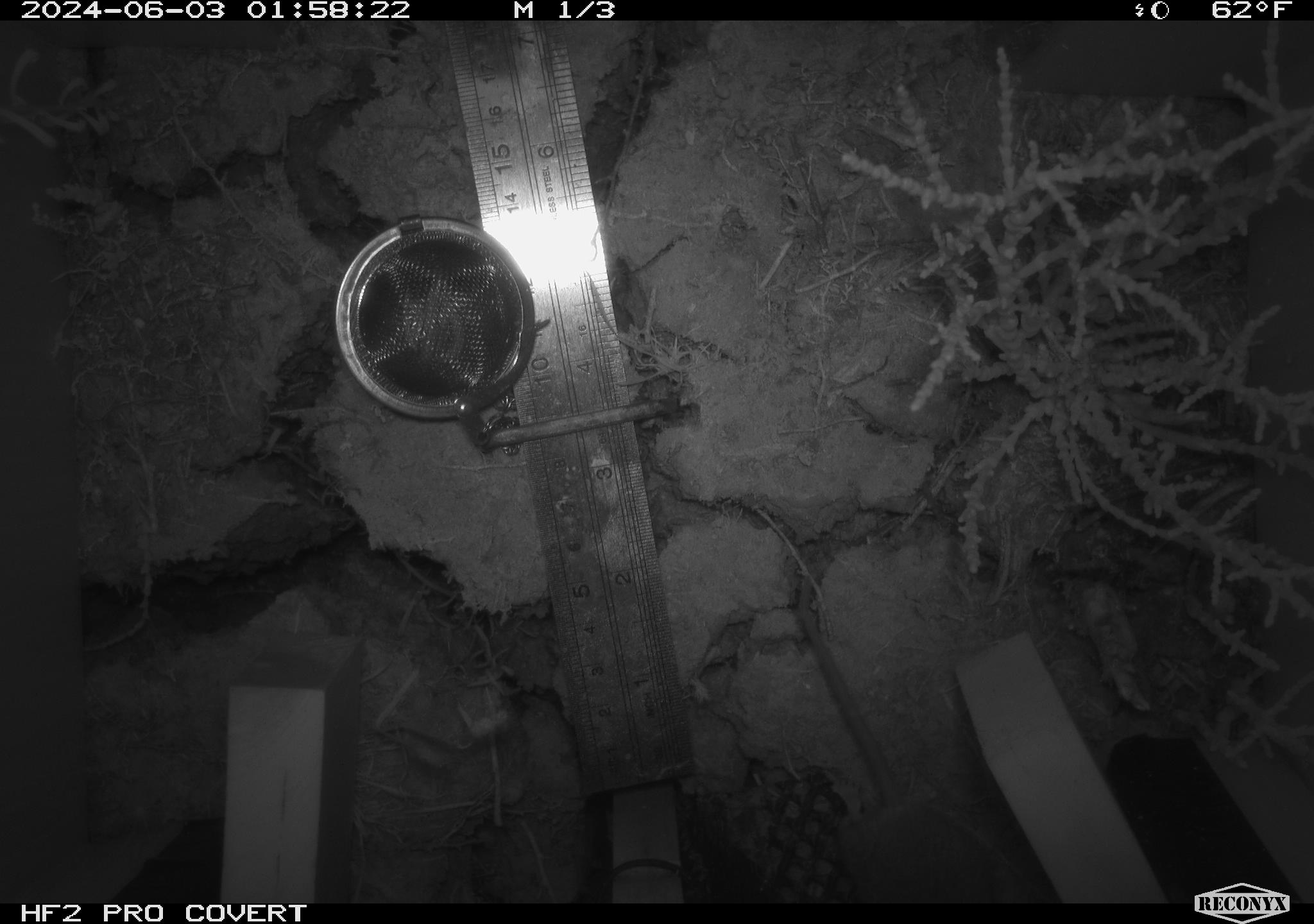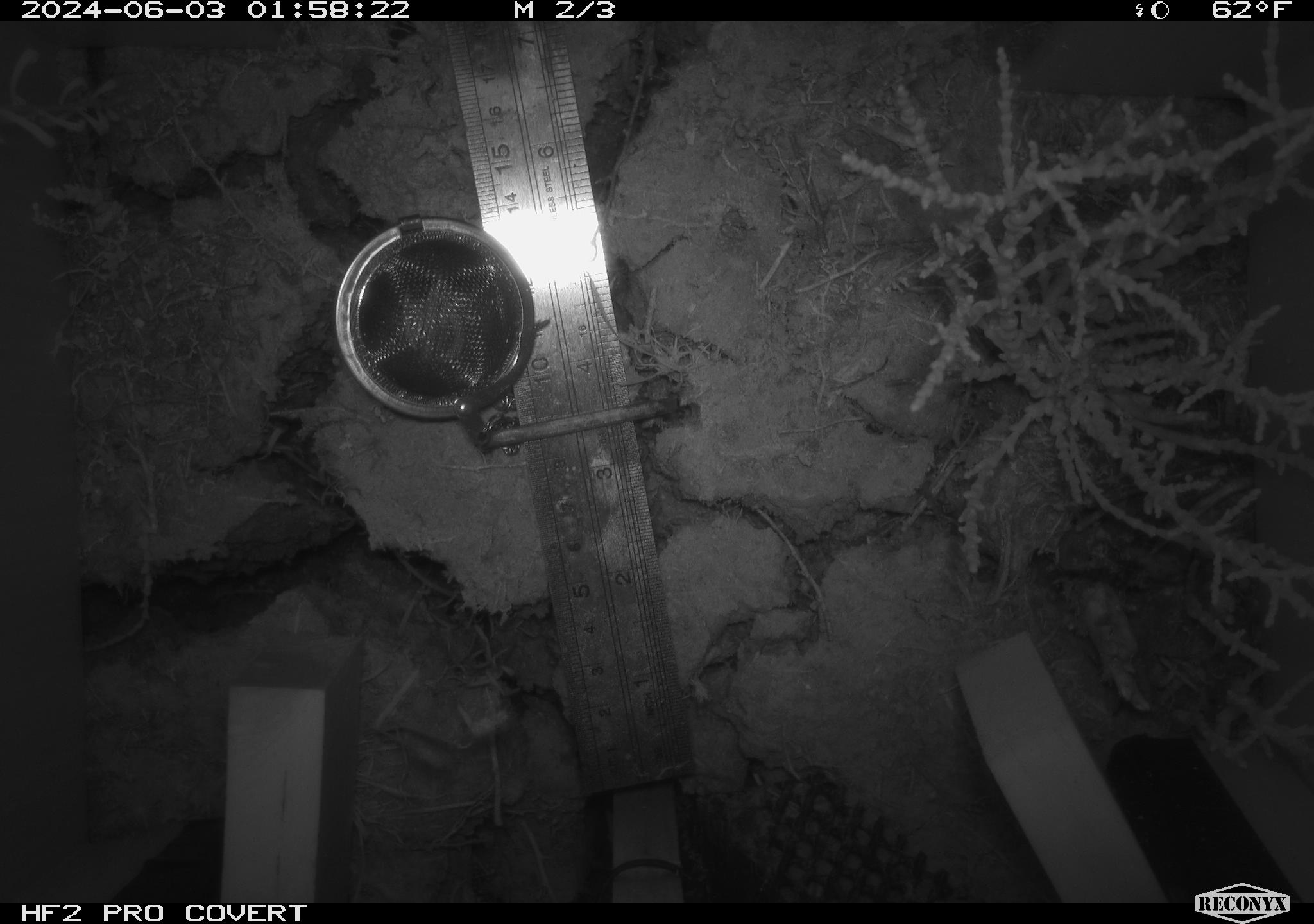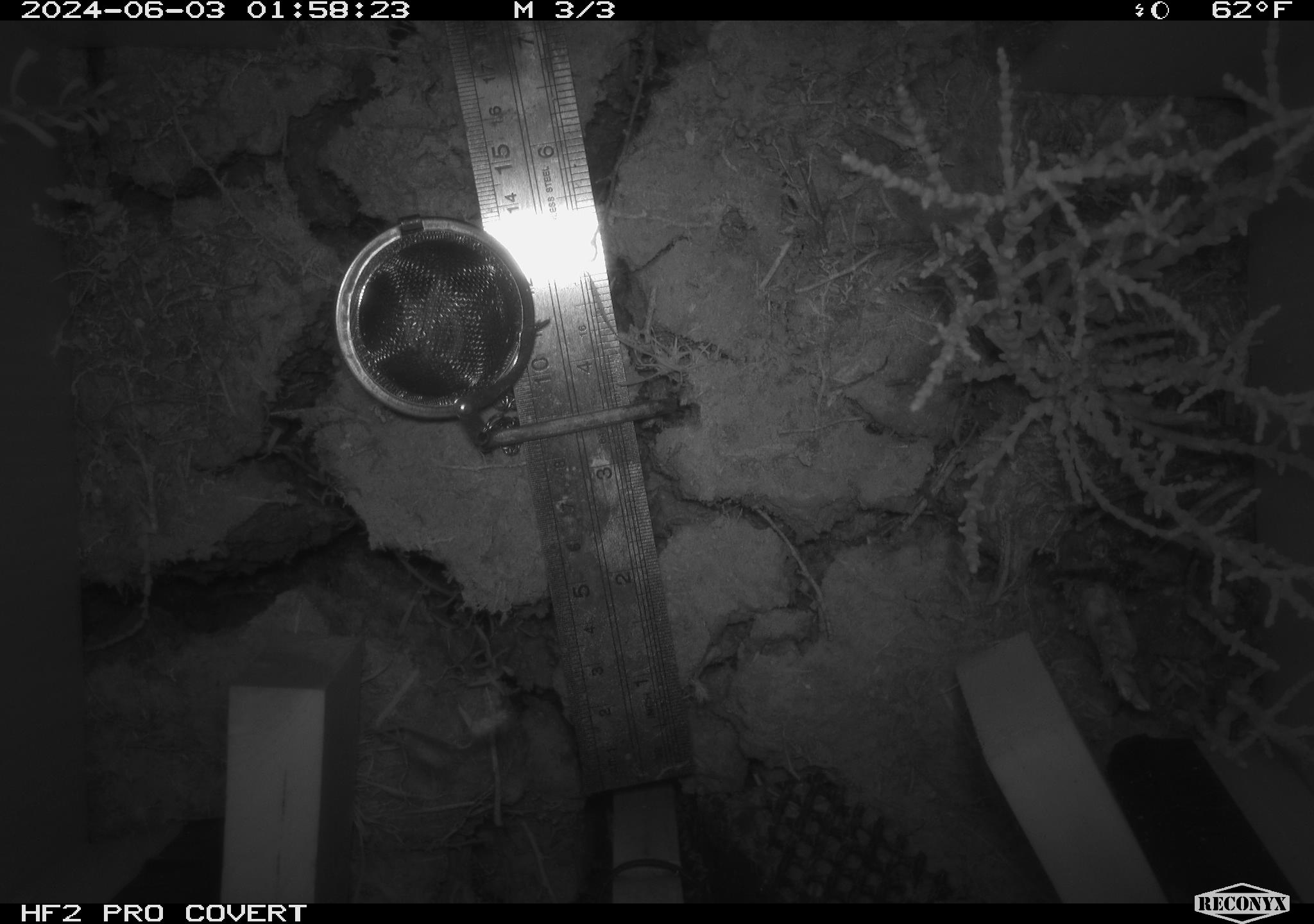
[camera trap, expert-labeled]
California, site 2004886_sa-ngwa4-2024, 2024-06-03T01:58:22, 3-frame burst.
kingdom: Animalia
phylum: Chordata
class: Mammalia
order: Rodentia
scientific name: Rodentia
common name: mouse species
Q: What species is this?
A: Mouse species (Rodentia).